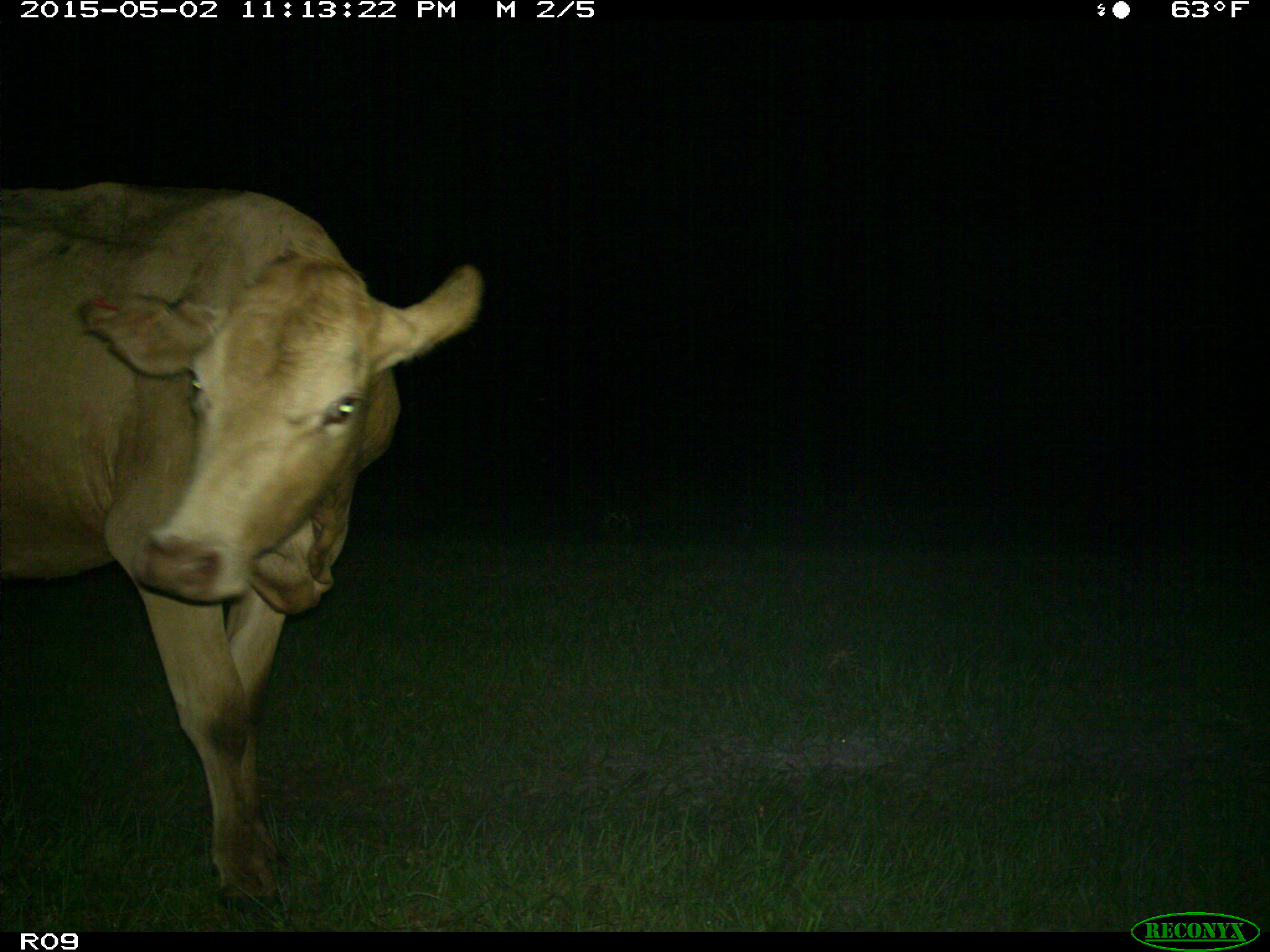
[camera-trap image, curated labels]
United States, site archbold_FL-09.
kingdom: Animalia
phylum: Chordata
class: Mammalia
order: Artiodactyla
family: Bovidae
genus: Bos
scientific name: Bos taurus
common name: domestic cow